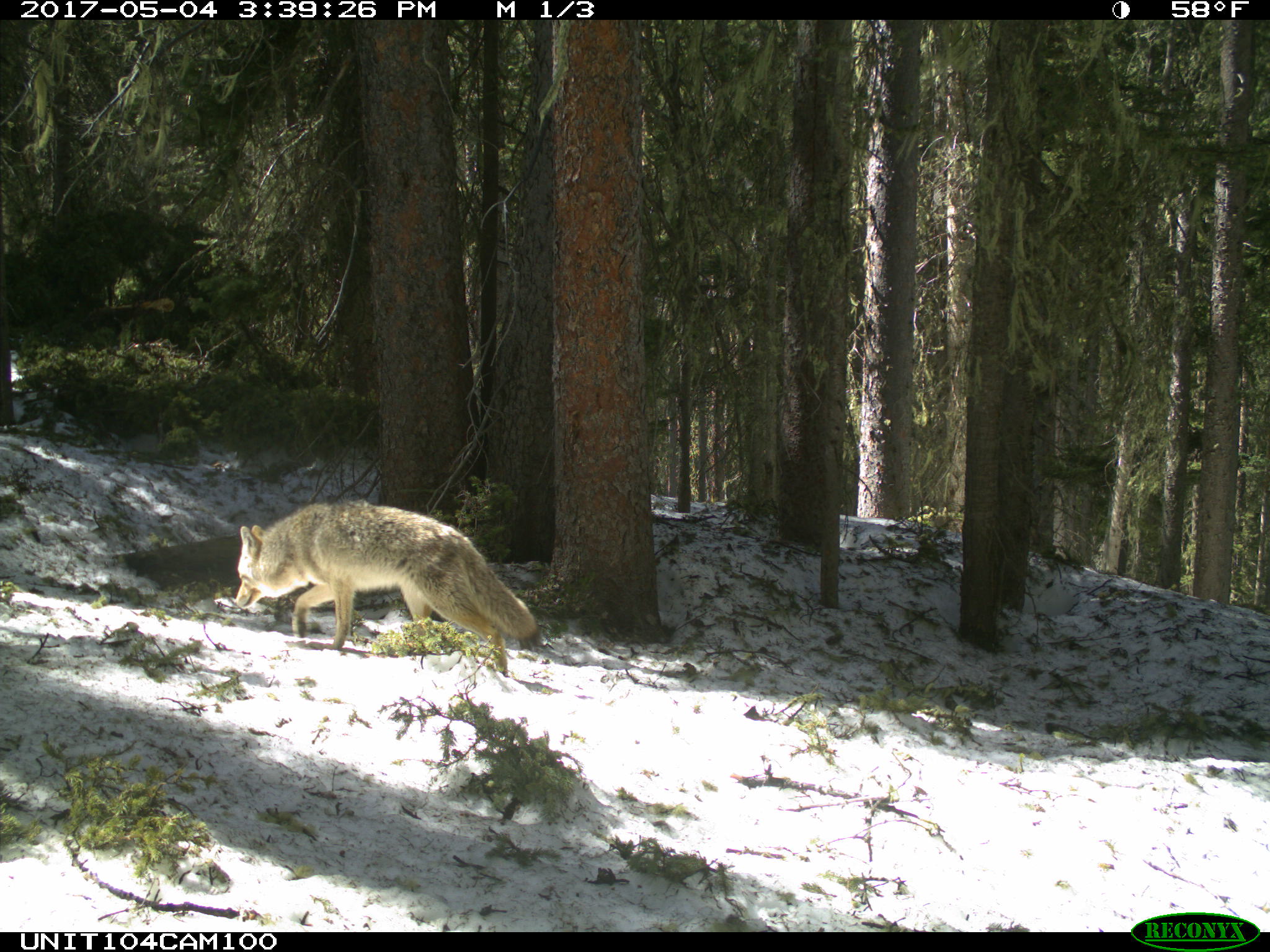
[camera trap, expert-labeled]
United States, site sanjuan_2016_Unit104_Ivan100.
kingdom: Animalia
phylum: Chordata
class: Mammalia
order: Carnivora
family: Canidae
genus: Canis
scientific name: Canis latrans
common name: coyote